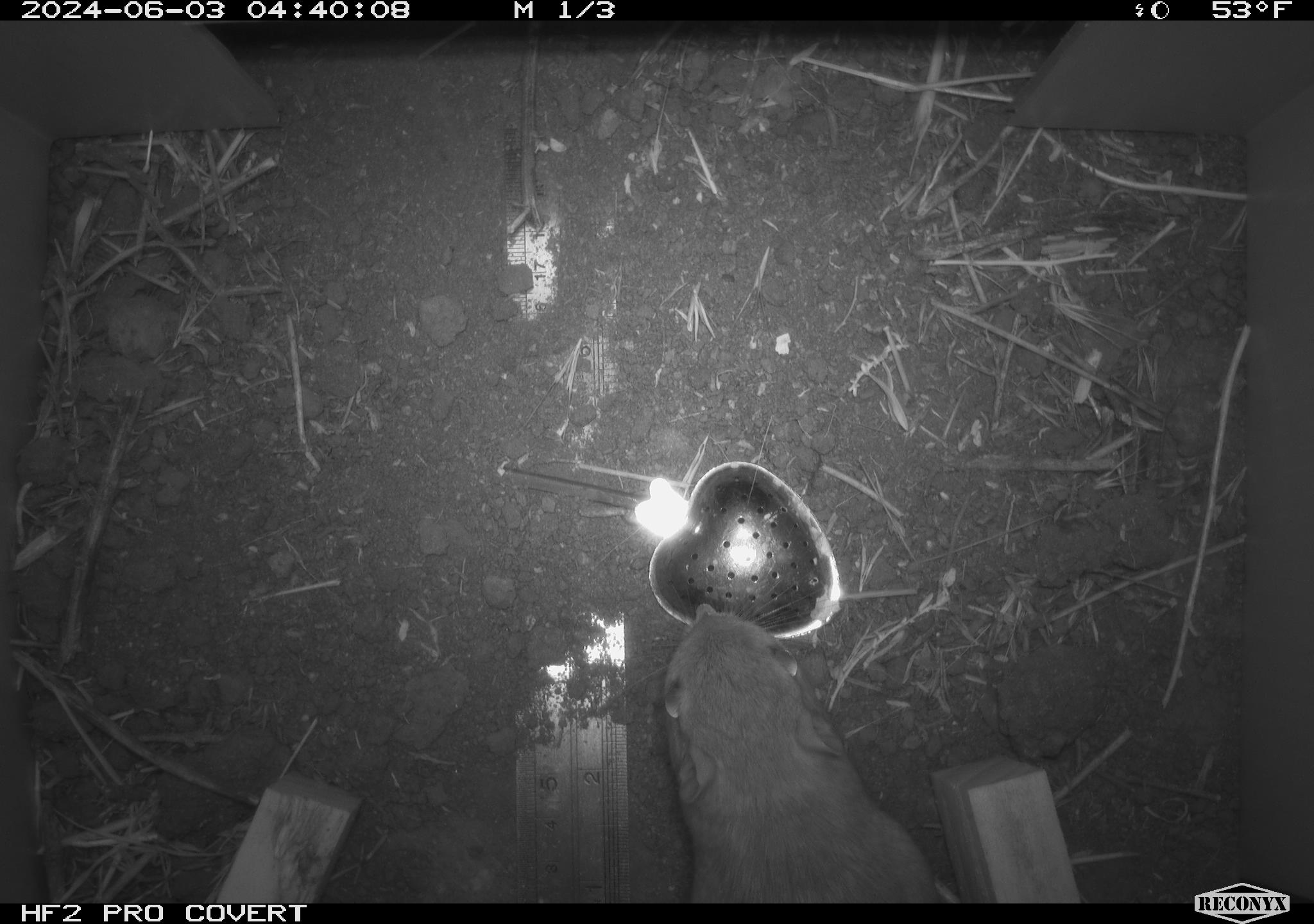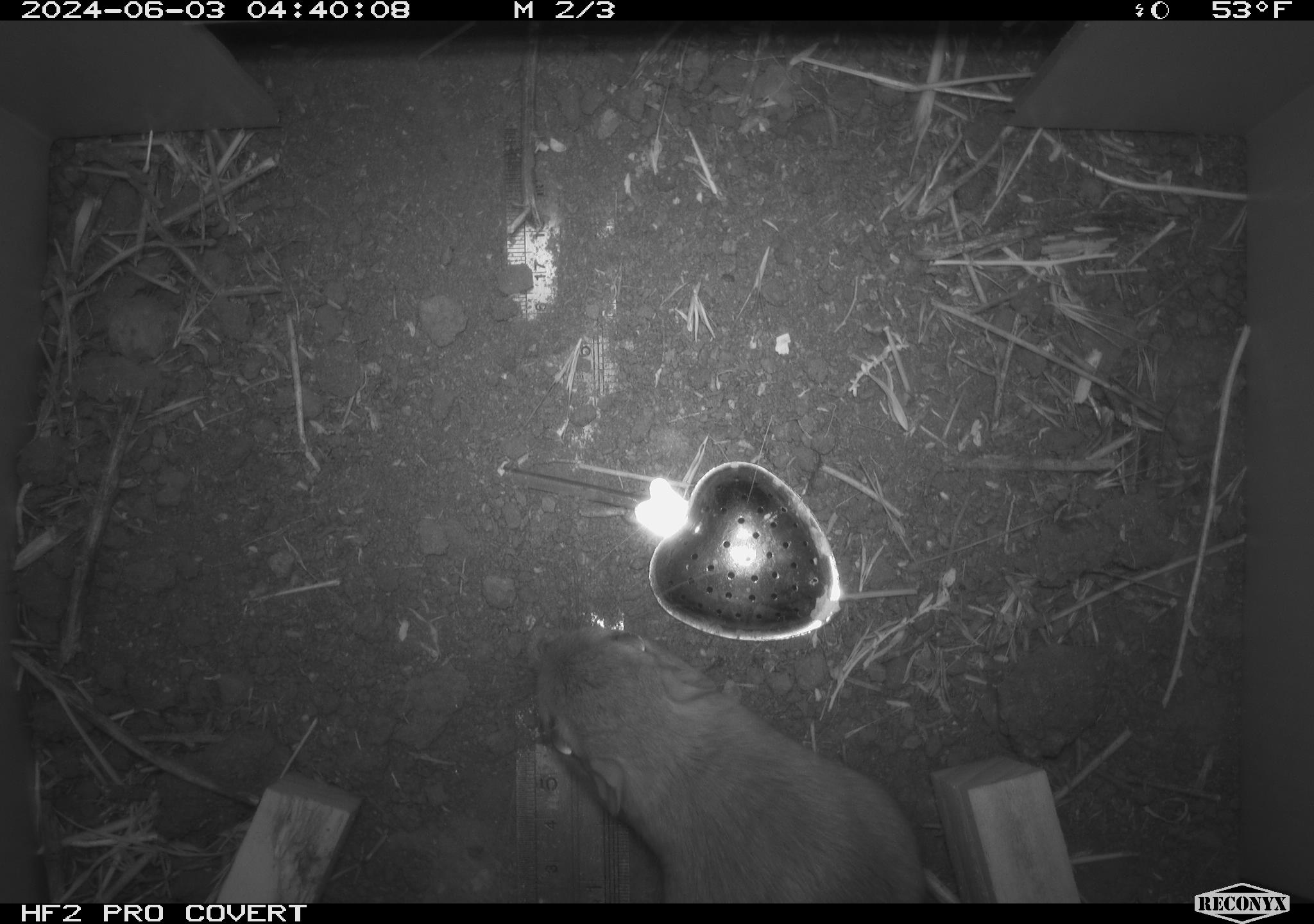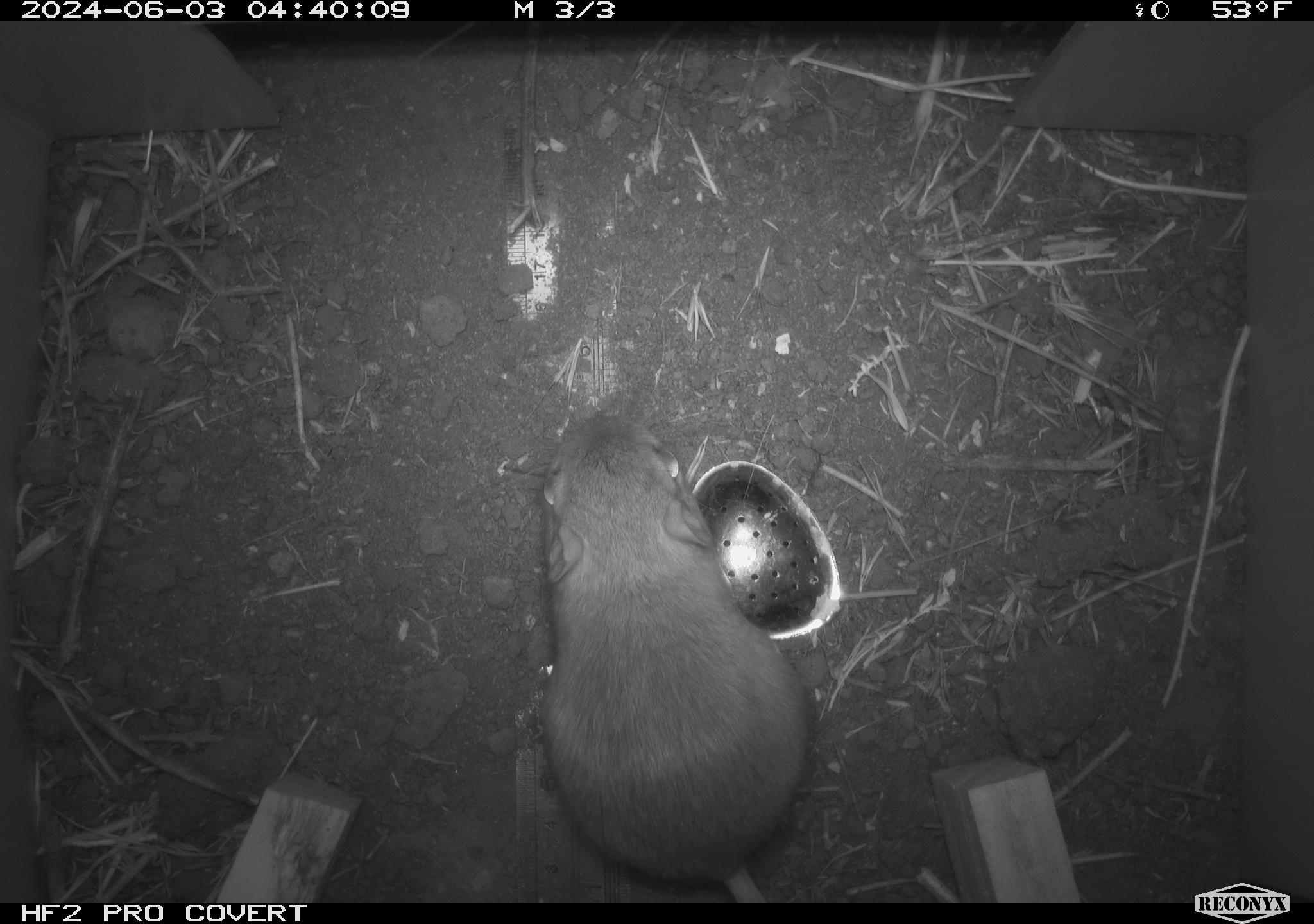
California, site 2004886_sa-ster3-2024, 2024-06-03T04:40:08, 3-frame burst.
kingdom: Animalia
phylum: Chordata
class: Mammalia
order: Rodentia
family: Heteromyidae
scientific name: Heteromyidae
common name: kangaroo rats and pocket mice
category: heteromyidae family